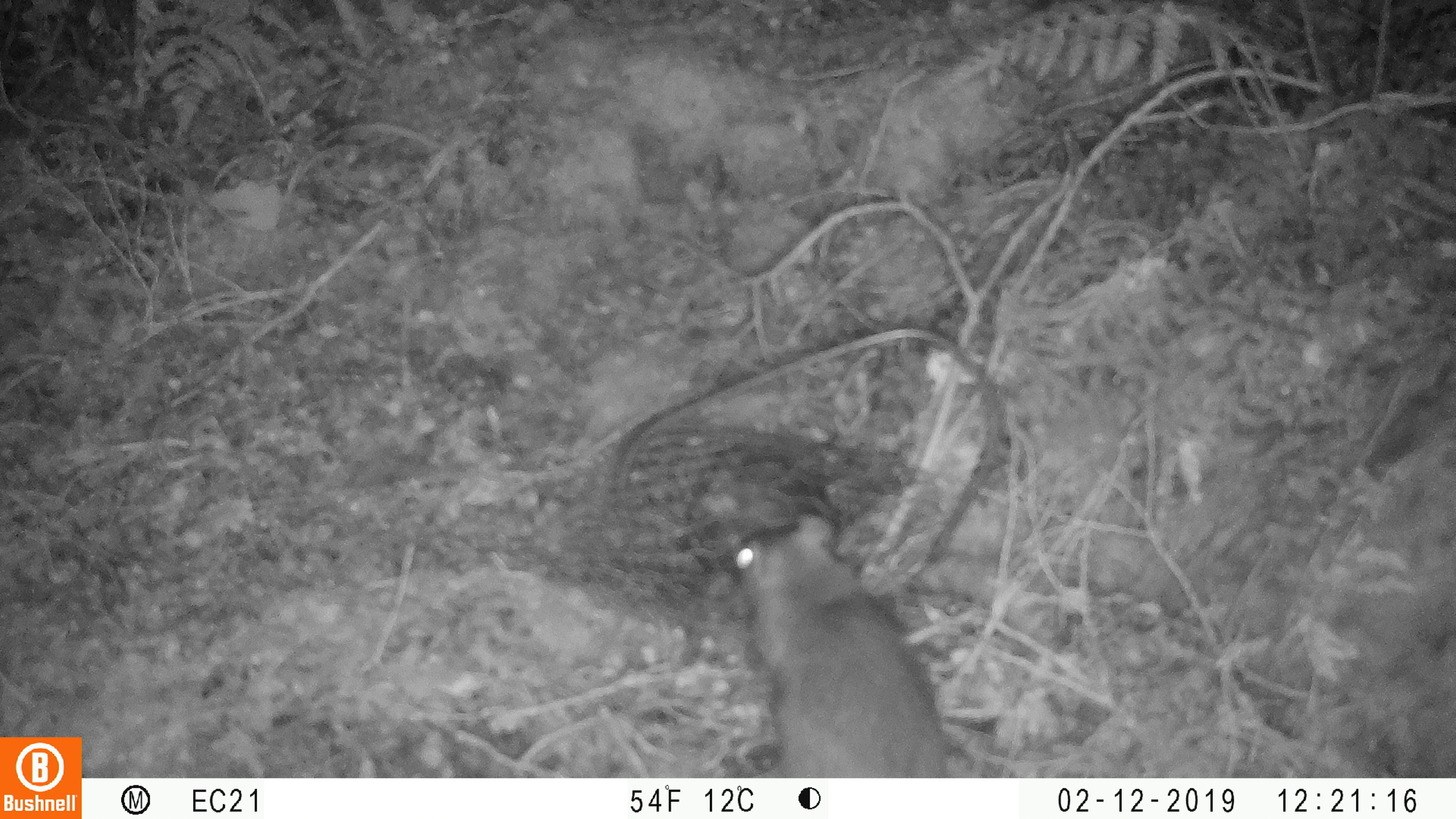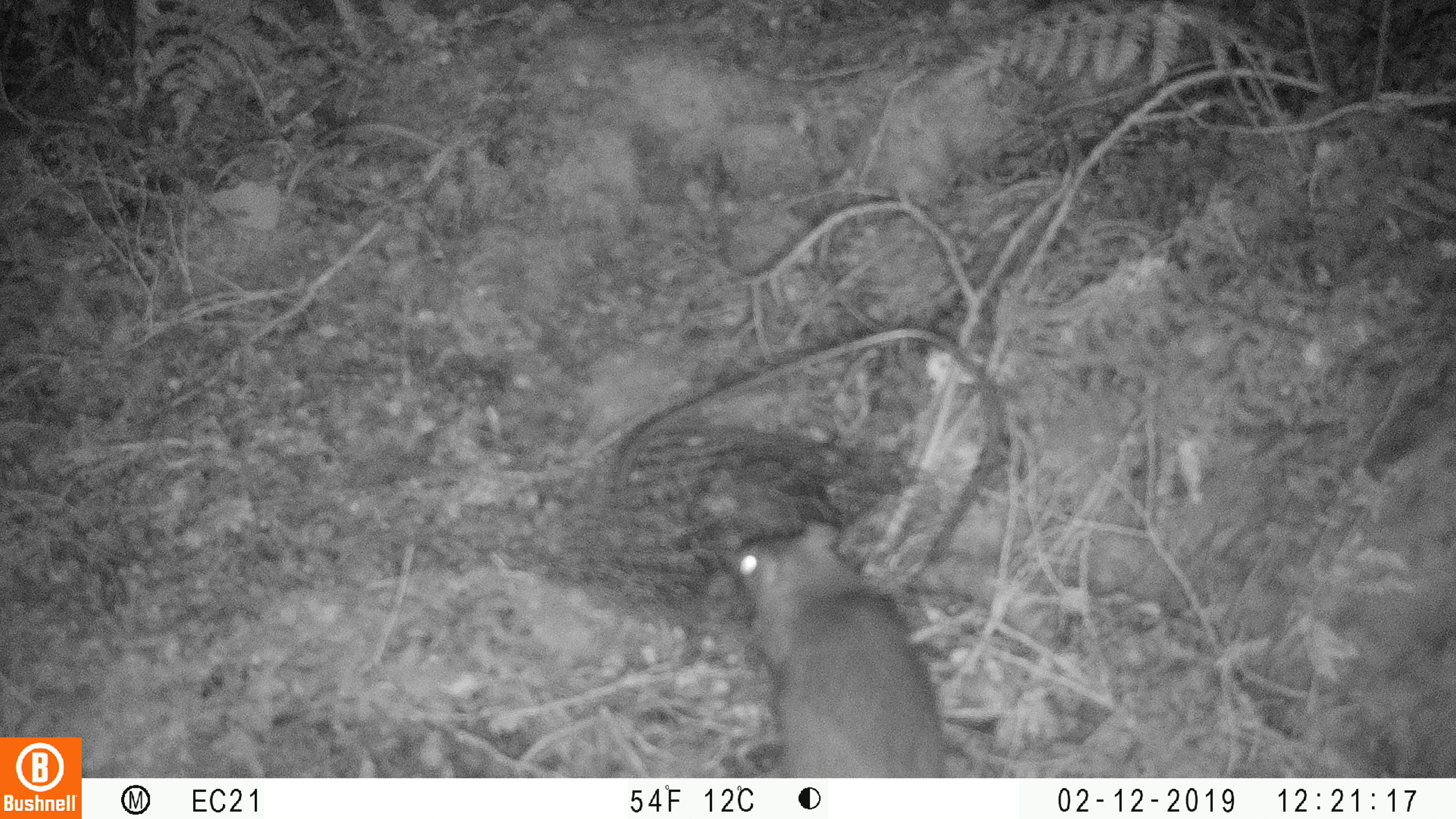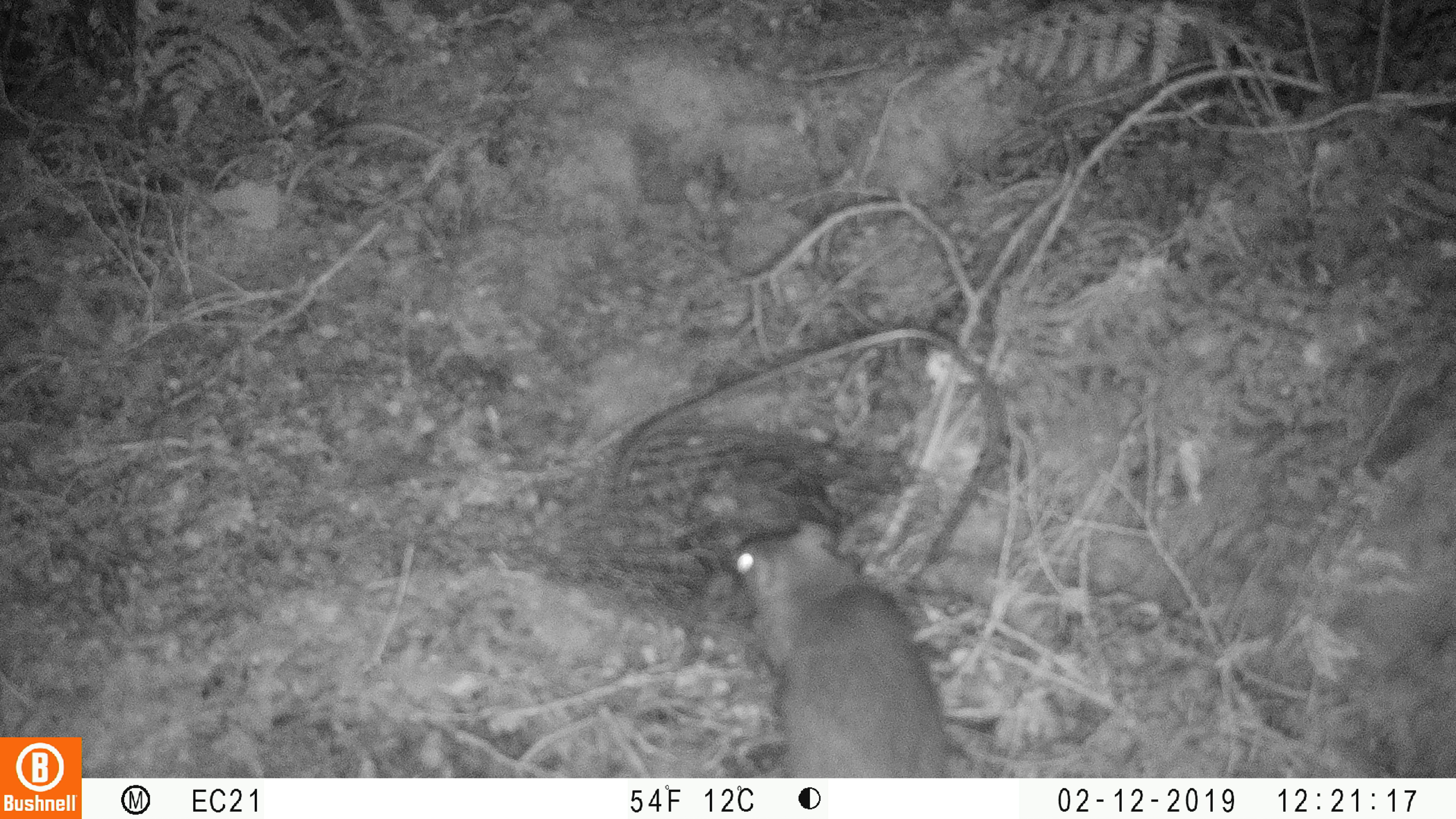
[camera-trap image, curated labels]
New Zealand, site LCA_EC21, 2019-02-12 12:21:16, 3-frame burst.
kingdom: Animalia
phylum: Chordata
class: Mammalia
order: Rodentia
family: Muridae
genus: Rattus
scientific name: Rattus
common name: rat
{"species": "rat (Rattus)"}